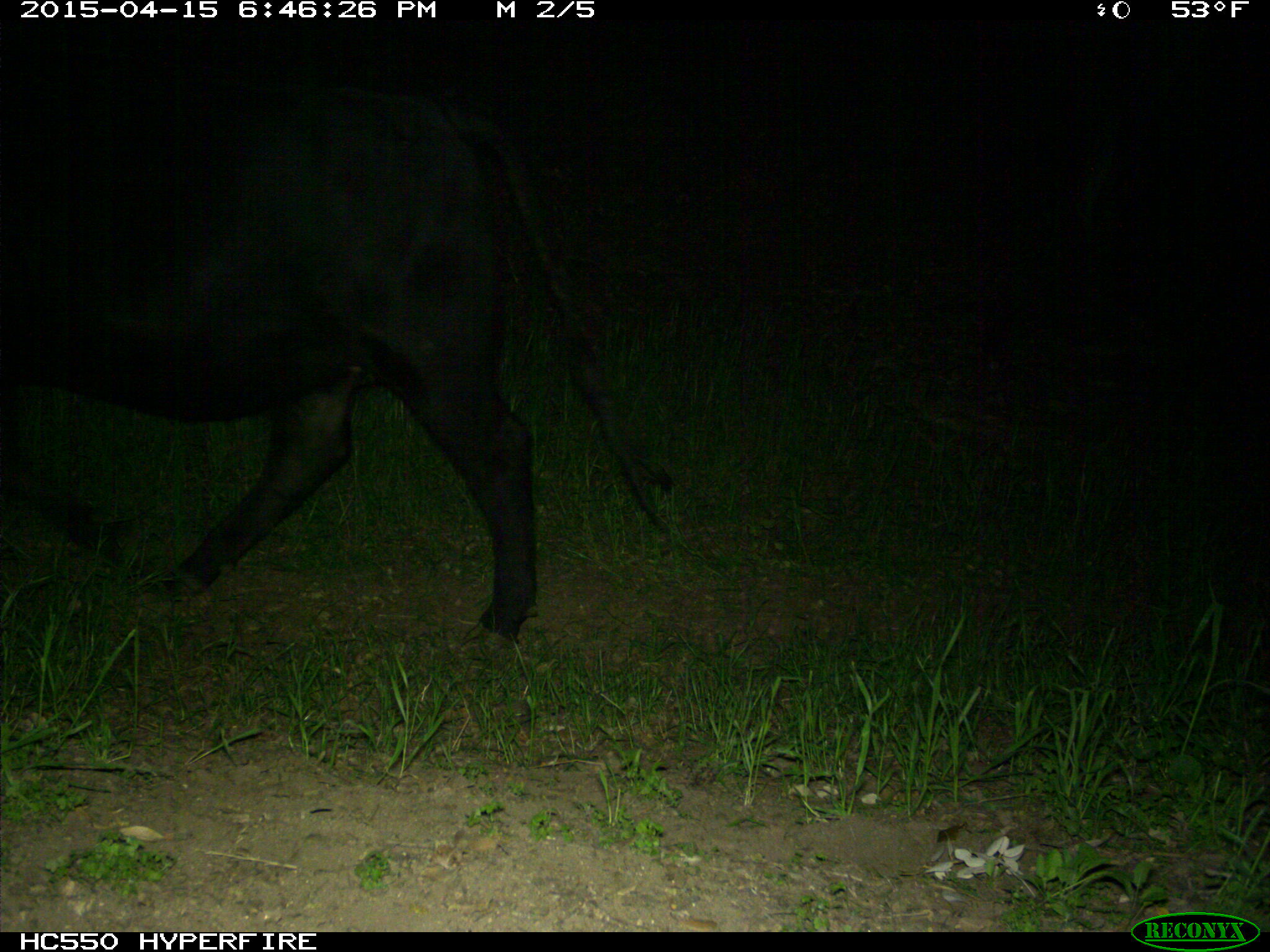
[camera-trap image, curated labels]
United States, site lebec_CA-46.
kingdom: Animalia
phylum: Chordata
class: Mammalia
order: Artiodactyla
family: Bovidae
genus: Bos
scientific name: Bos taurus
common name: domestic cow